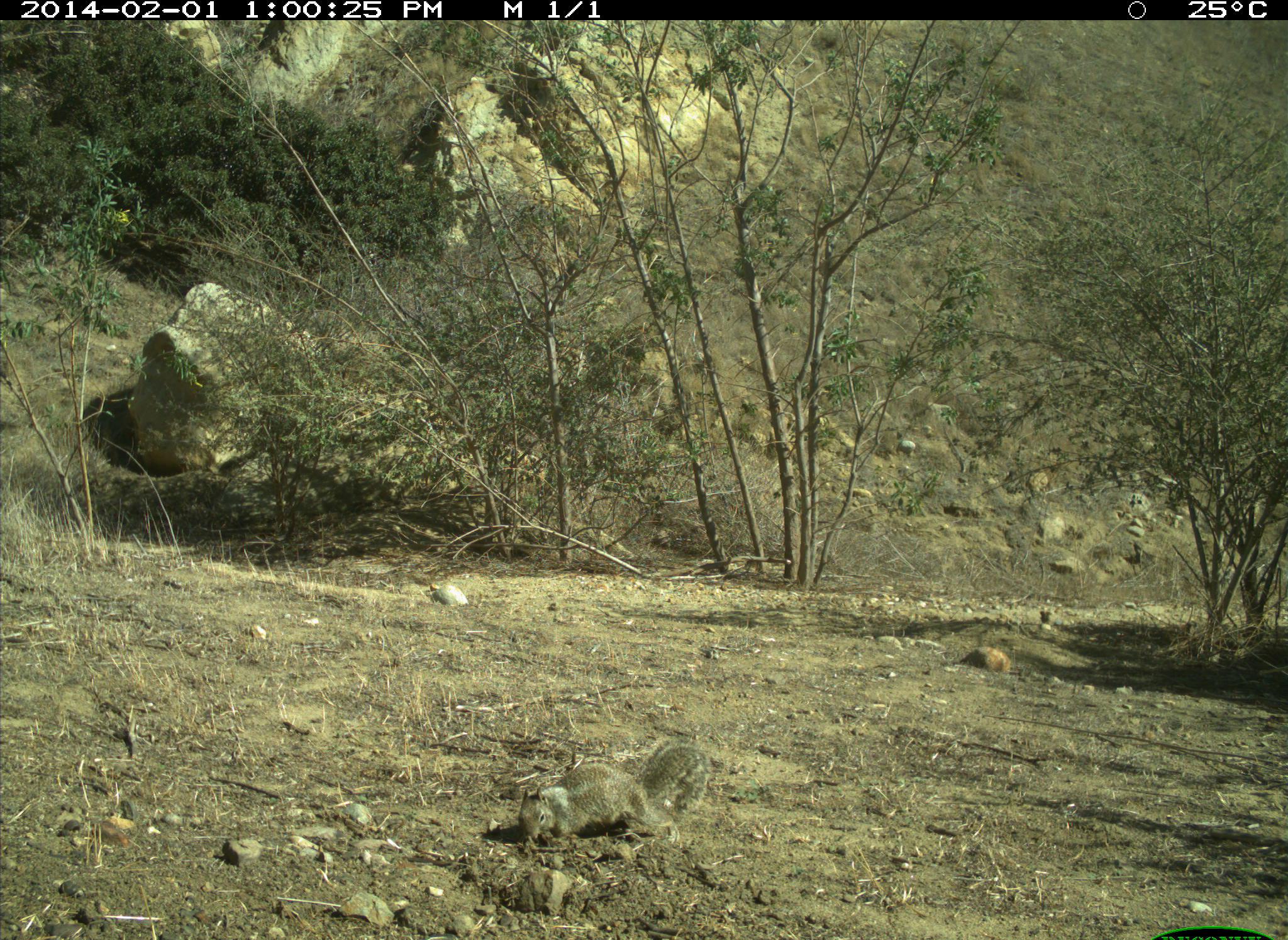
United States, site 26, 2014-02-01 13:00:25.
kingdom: Animalia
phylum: Chordata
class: Mammalia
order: Rodentia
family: Sciuridae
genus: Sciurus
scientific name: Sciurus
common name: squirrel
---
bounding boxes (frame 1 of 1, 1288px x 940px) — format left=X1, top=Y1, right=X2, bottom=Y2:
squirrel: left=518, top=737, right=710, bottom=846